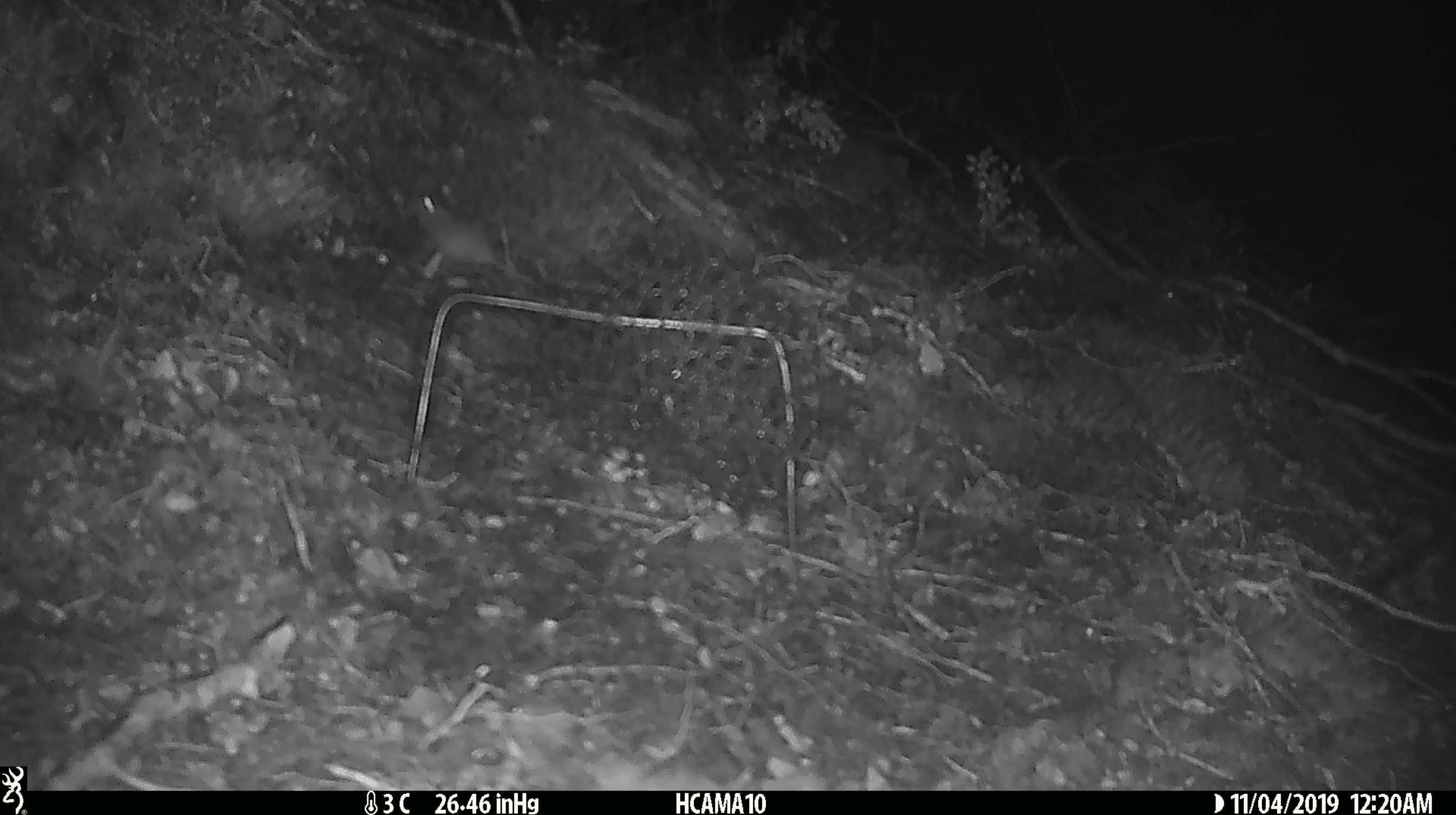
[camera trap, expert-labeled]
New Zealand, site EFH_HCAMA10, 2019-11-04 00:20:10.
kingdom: Animalia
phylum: Chordata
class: Mammalia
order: Rodentia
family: Muridae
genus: Mus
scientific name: Mus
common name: mouse